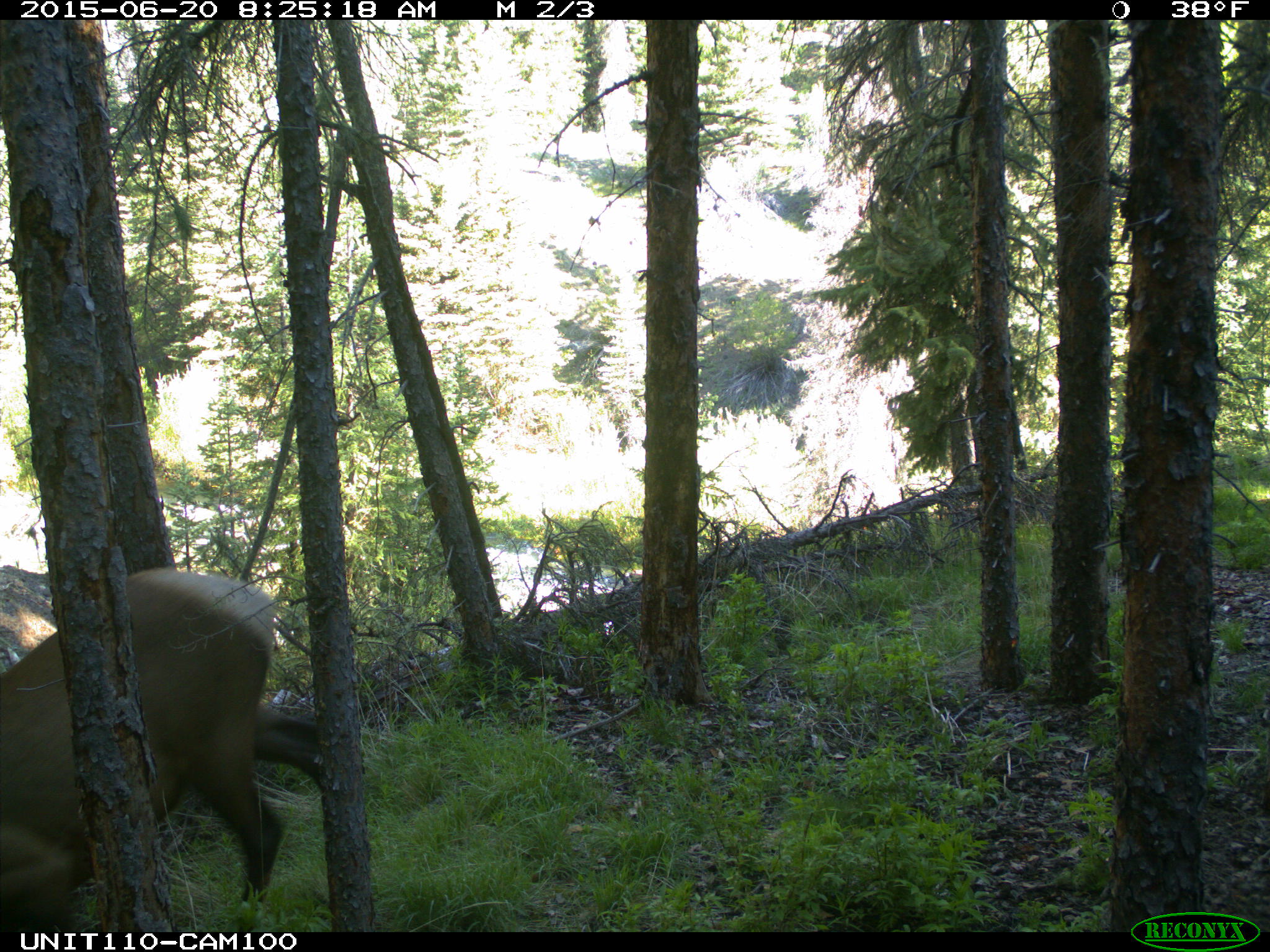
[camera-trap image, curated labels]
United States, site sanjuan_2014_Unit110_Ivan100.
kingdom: Animalia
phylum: Chordata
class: Mammalia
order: Artiodactyla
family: Cervidae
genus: Cervus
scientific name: Cervus elaphus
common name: red deer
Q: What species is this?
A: Cervus elaphus (red deer).